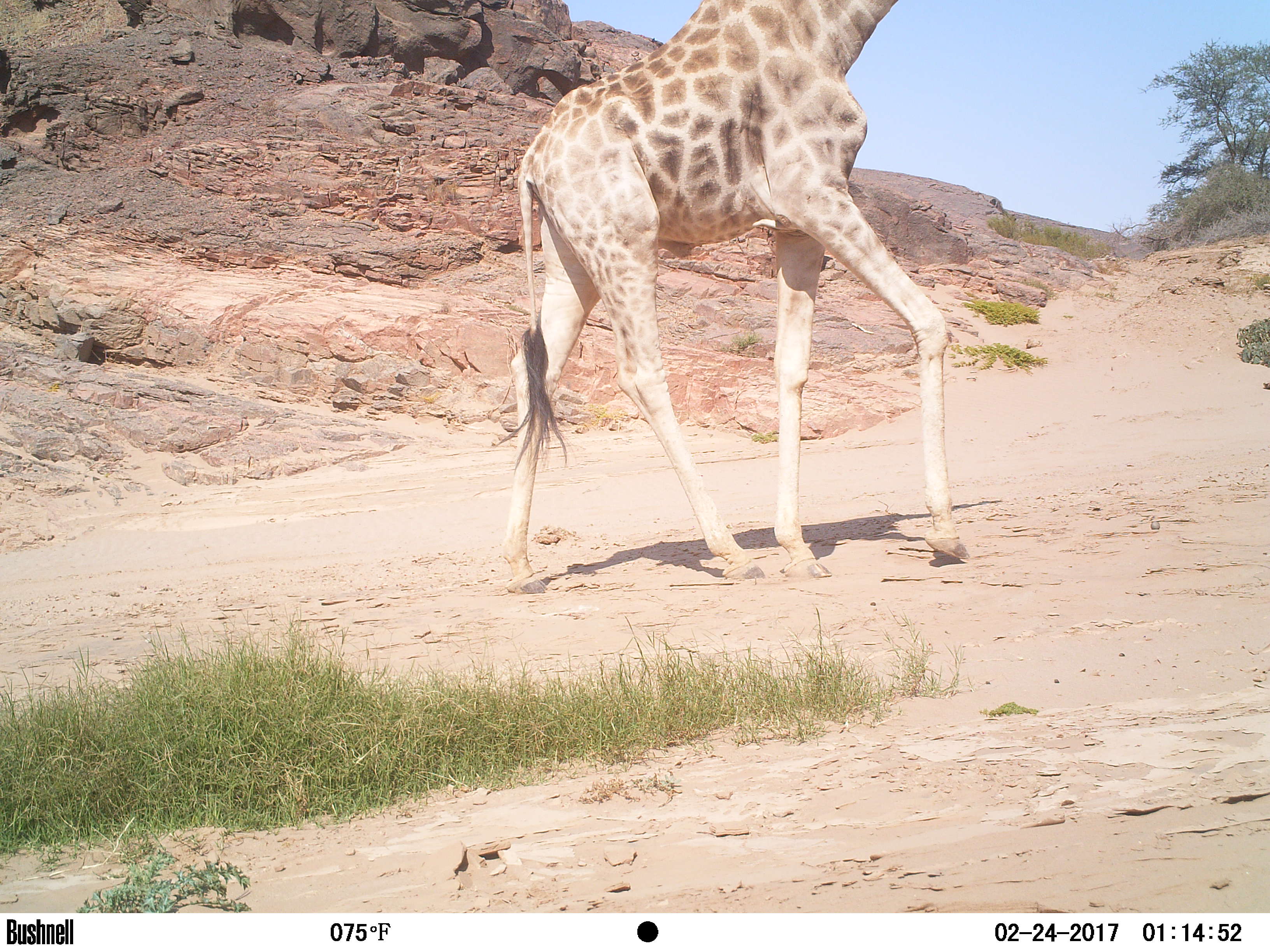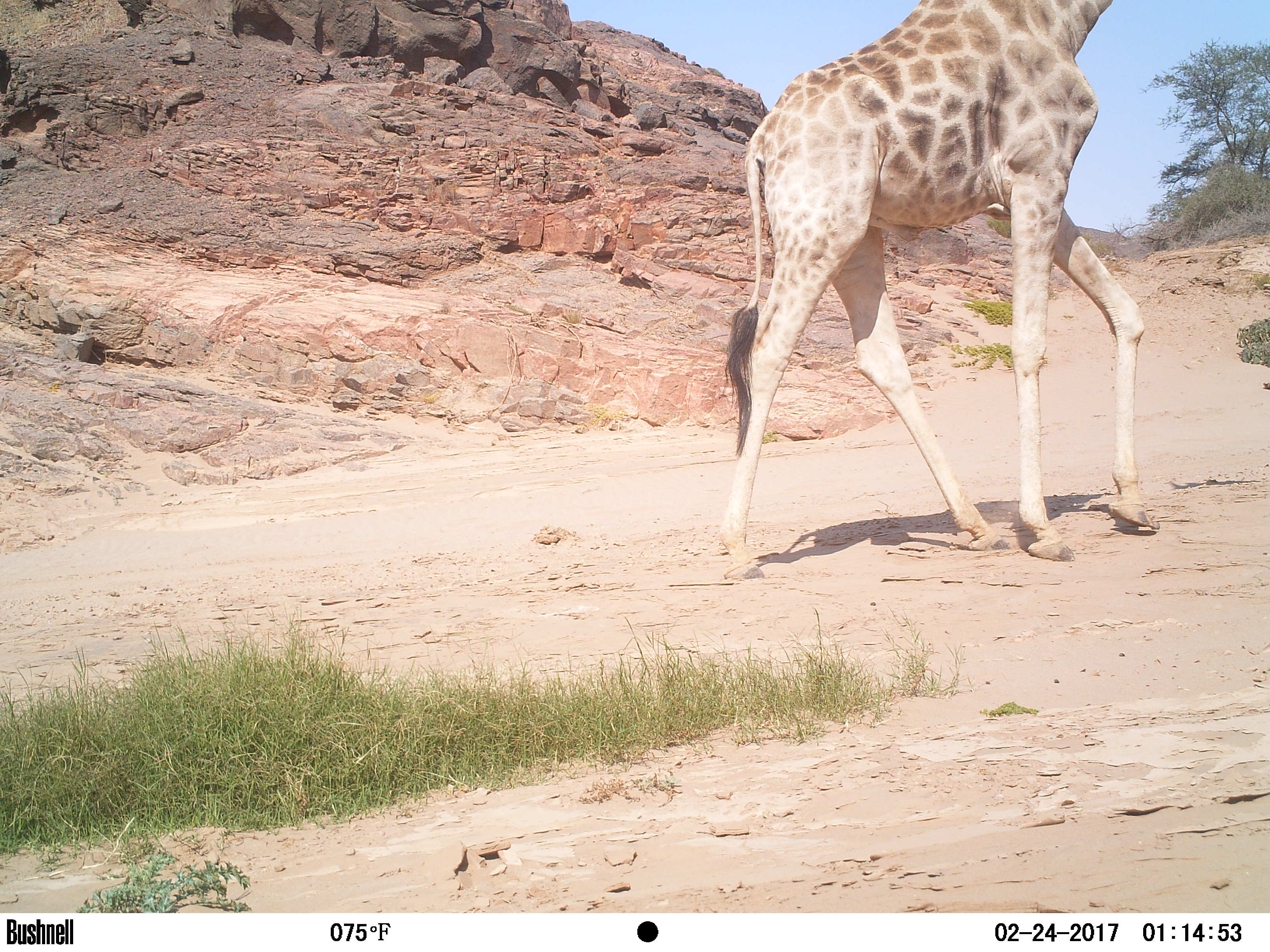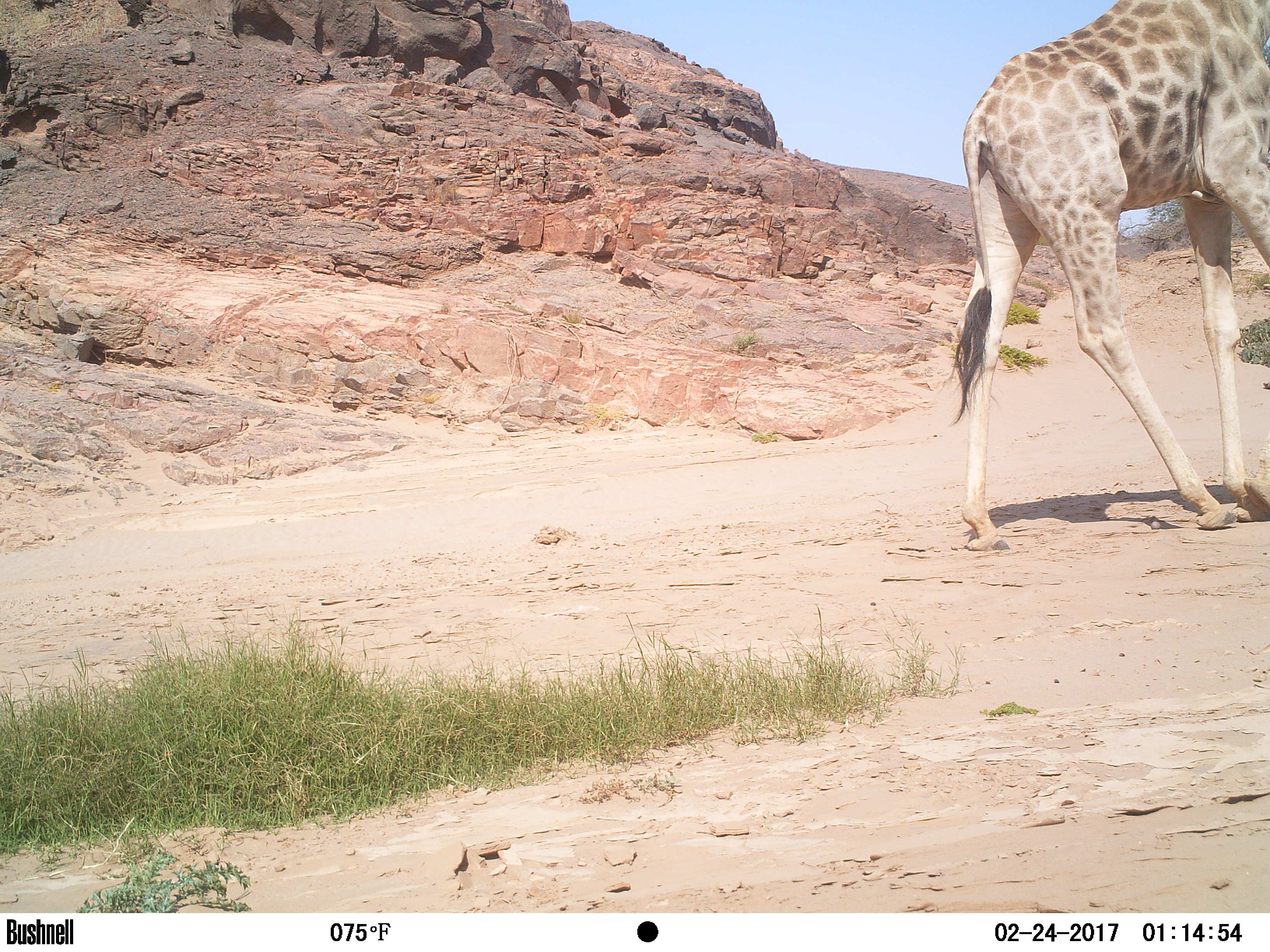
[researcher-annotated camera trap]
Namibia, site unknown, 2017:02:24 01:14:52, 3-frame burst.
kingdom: Animalia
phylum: Chordata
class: Mammalia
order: Artiodactyla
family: Giraffidae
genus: Giraffa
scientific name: Giraffa camelopardalis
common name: giraffe